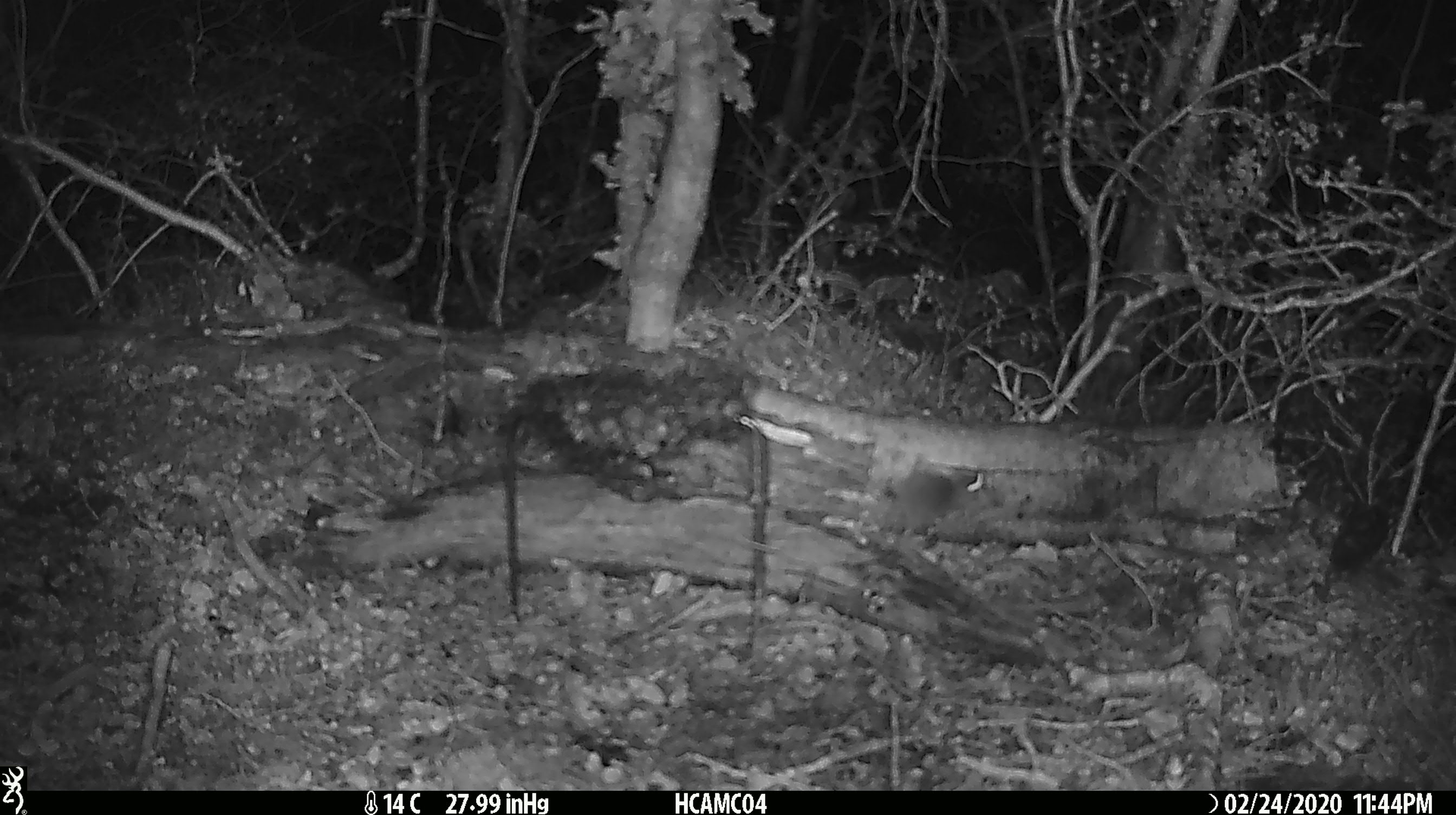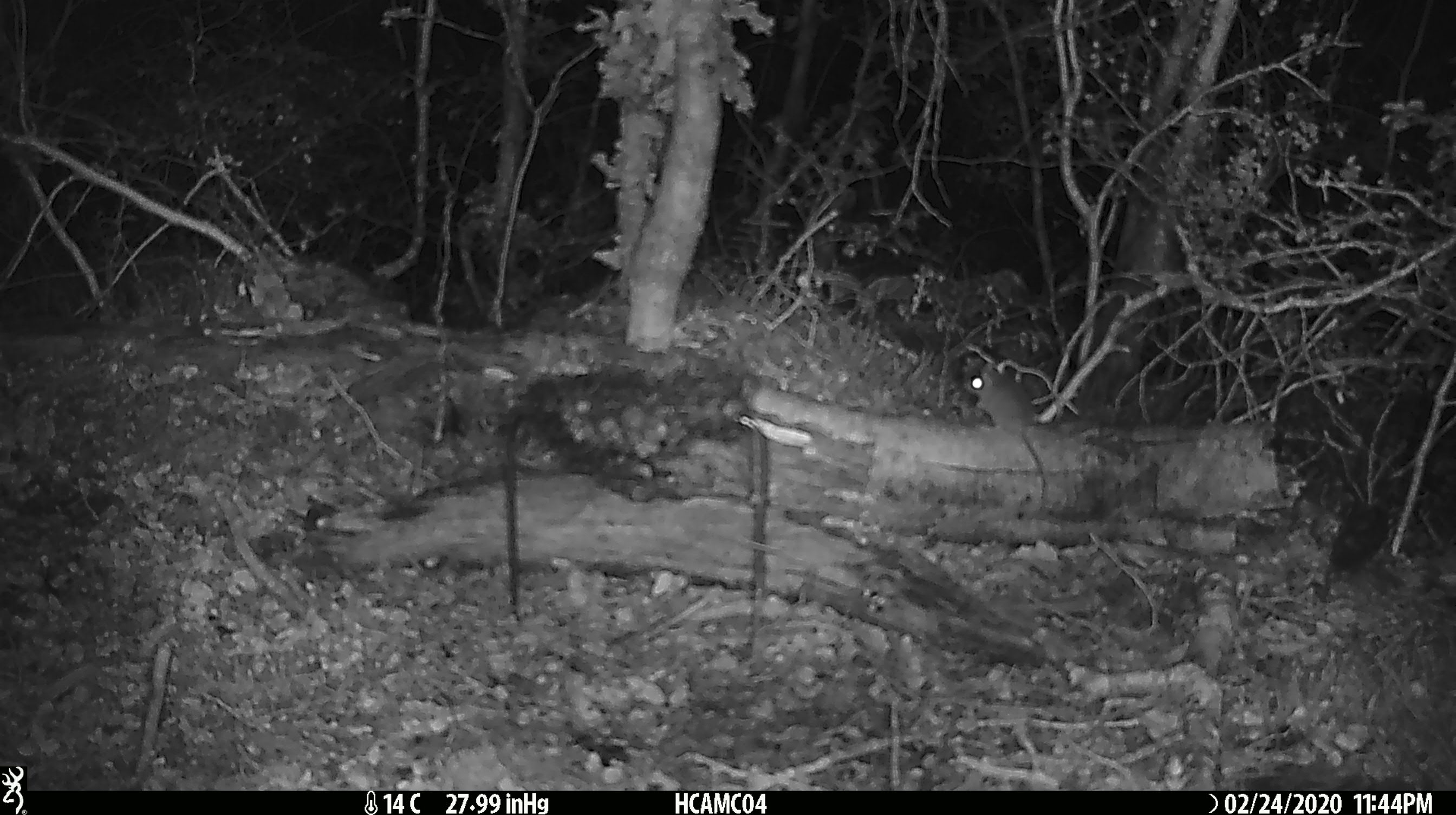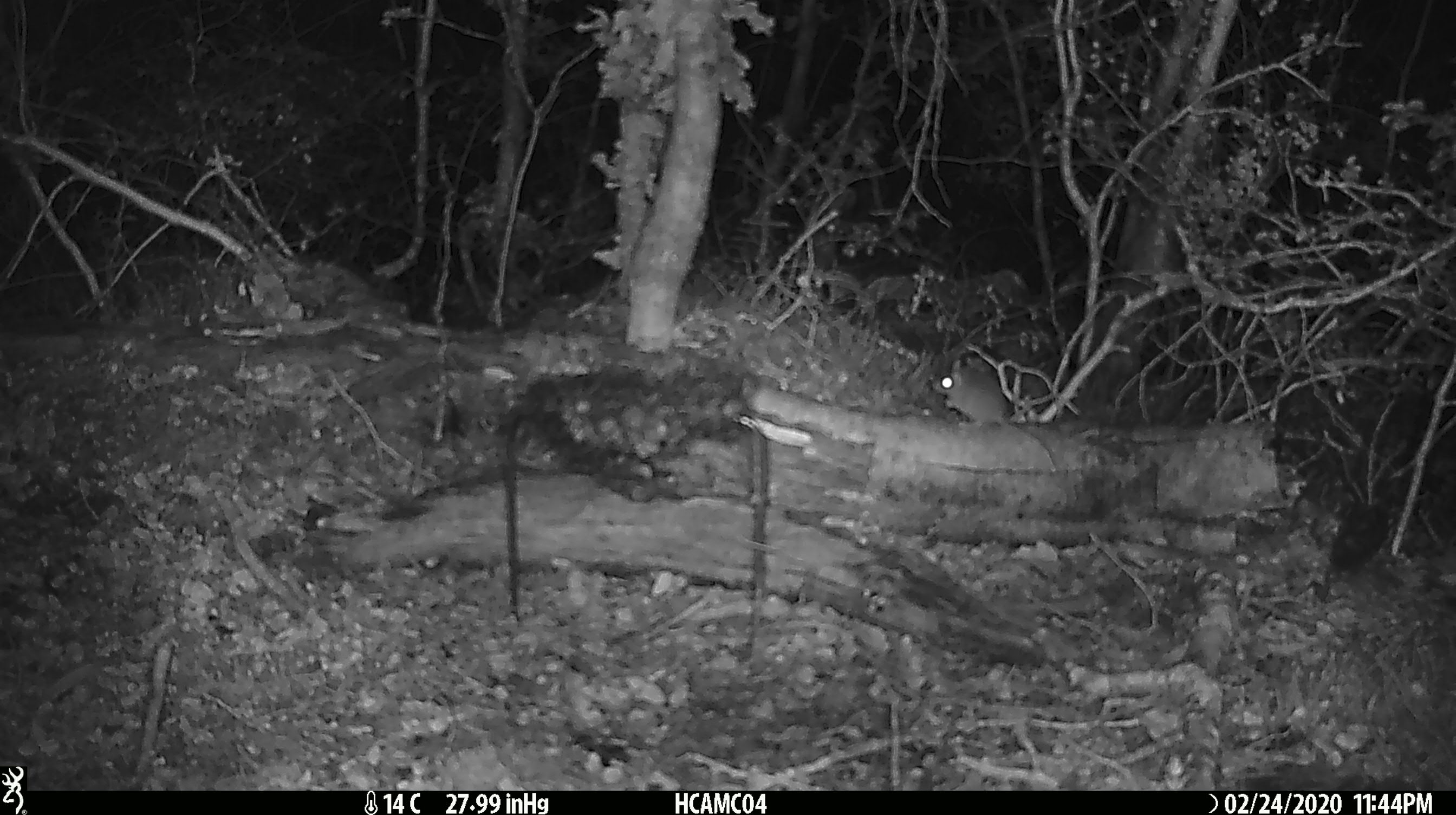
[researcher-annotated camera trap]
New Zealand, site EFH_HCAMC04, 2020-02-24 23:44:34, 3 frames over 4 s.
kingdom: Animalia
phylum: Chordata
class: Mammalia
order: Rodentia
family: Muridae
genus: Mus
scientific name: Mus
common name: mouse